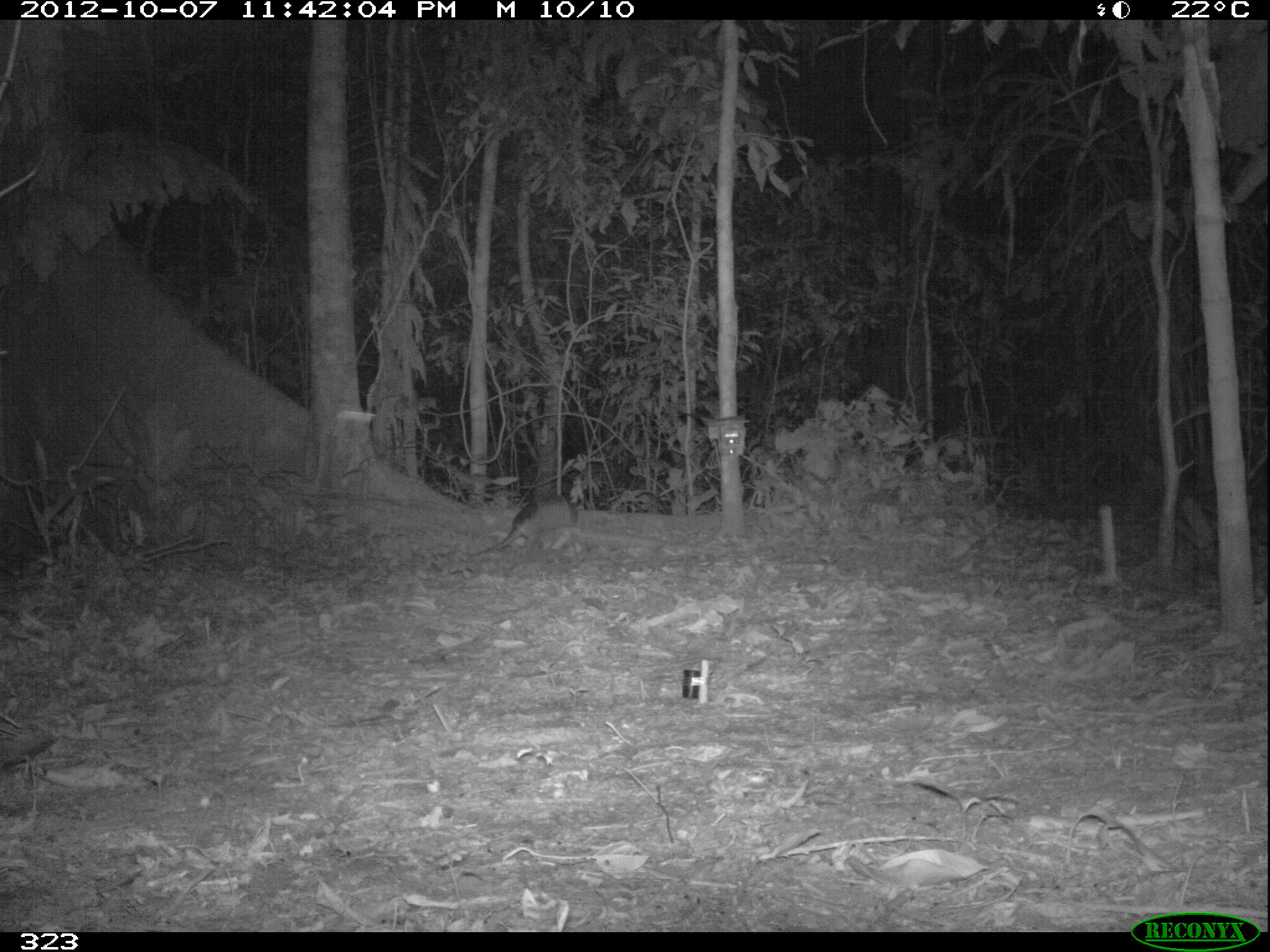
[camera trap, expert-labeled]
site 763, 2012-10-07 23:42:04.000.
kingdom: Animalia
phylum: Chordata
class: Mammalia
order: Cingulata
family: Dasypodidae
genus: Dasypus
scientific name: Dasypus novemcinctus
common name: nine-banded armadillo